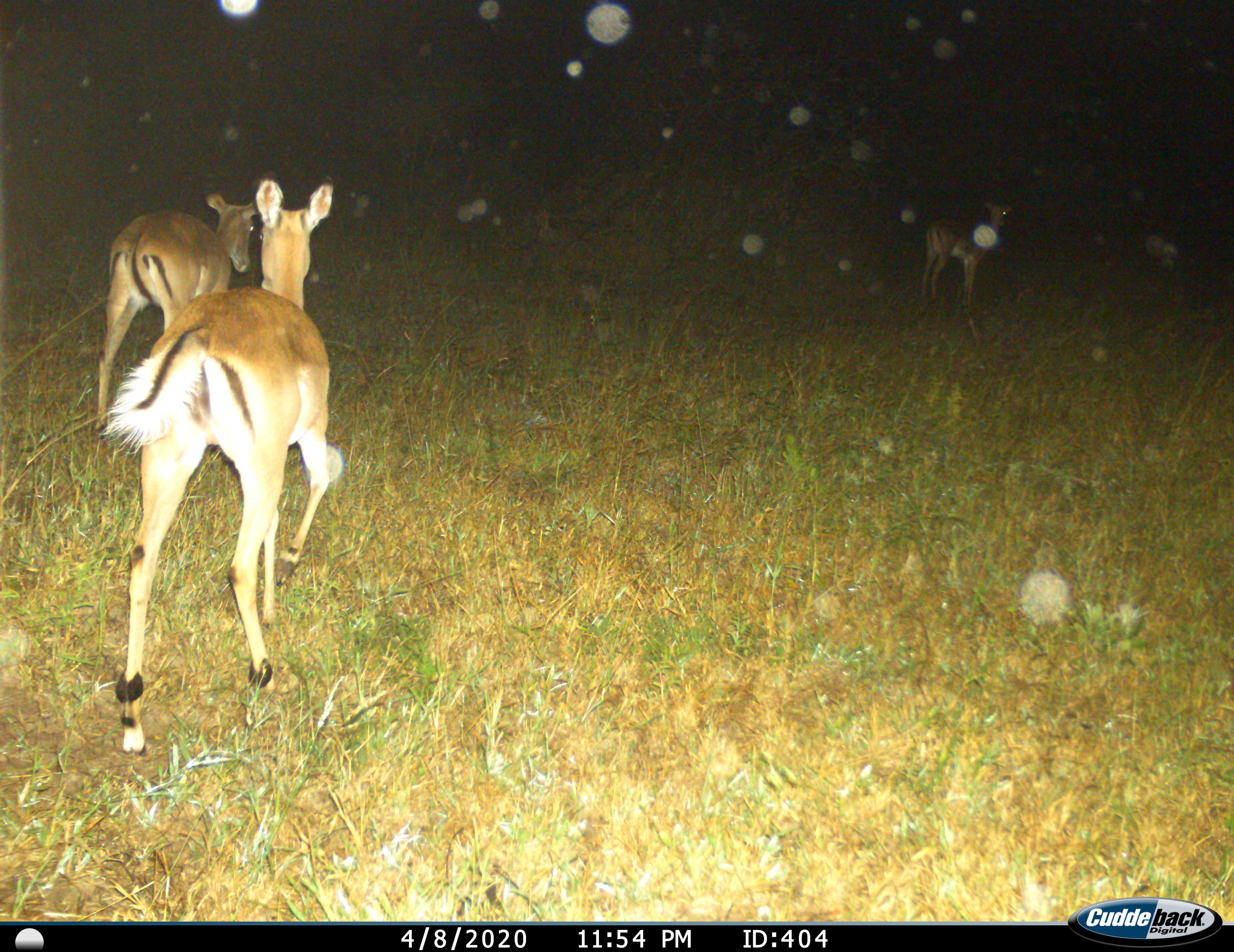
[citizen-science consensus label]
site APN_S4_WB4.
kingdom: Animalia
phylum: Chordata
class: Mammalia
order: Artiodactyla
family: Bovidae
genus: Aepyceros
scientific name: Aepyceros melampus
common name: impala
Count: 3.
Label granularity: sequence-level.